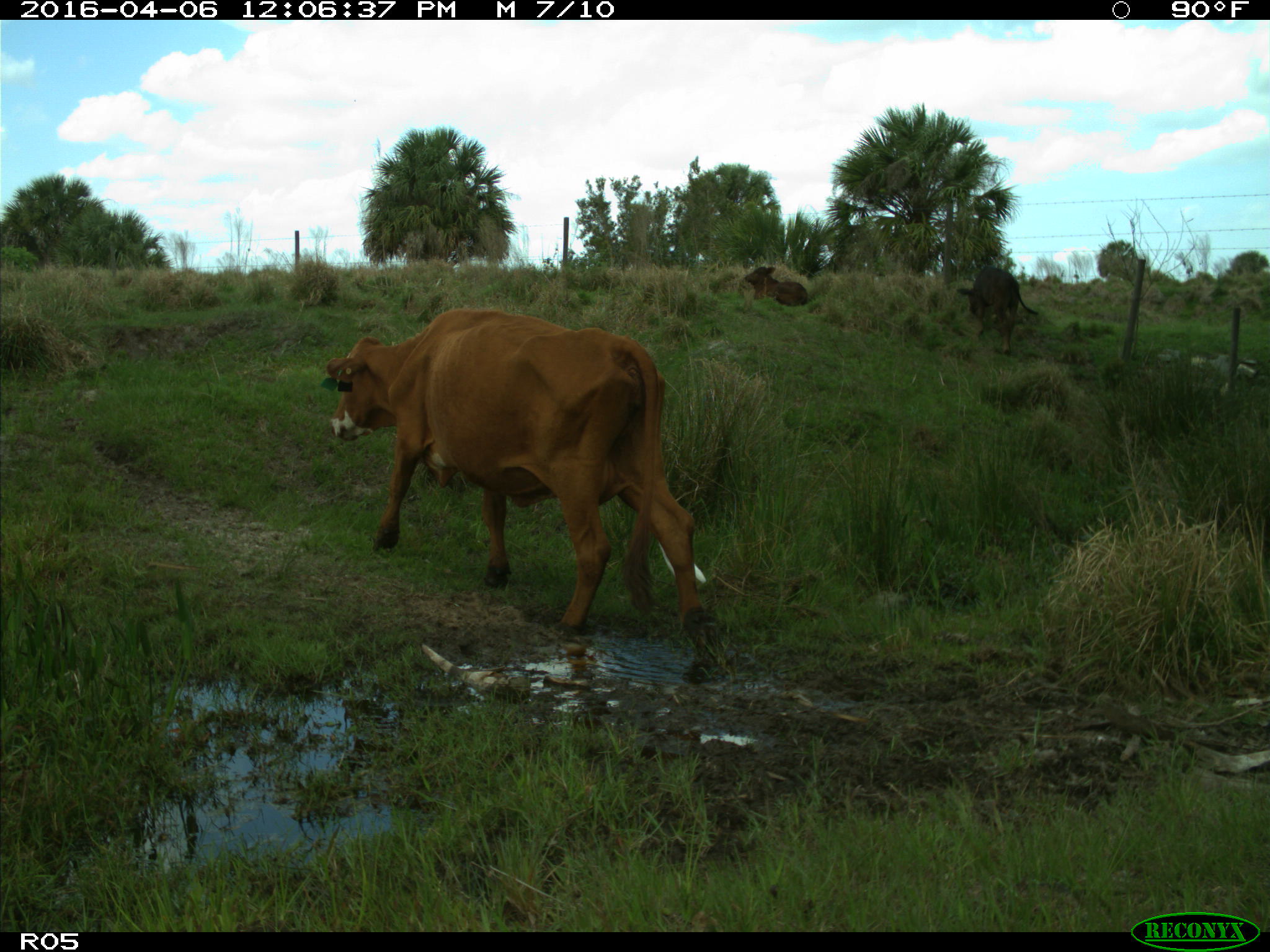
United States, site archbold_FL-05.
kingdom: Animalia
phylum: Chordata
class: Mammalia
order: Artiodactyla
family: Bovidae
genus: Bos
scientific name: Bos taurus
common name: domestic cow